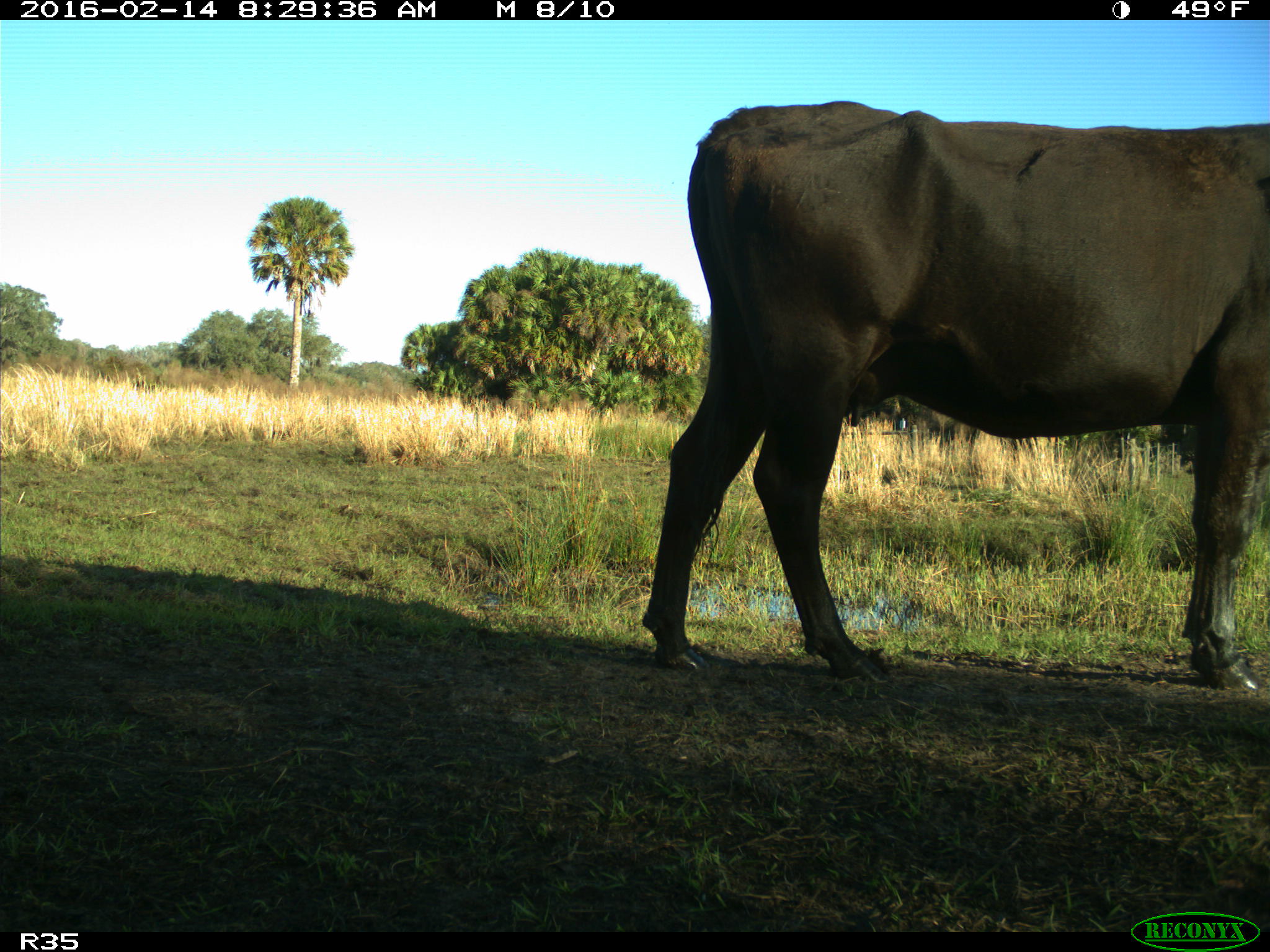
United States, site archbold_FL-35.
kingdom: Animalia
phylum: Chordata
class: Mammalia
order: Artiodactyla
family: Bovidae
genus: Bos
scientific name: Bos taurus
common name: domestic cow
Bos taurus (domestic cow).